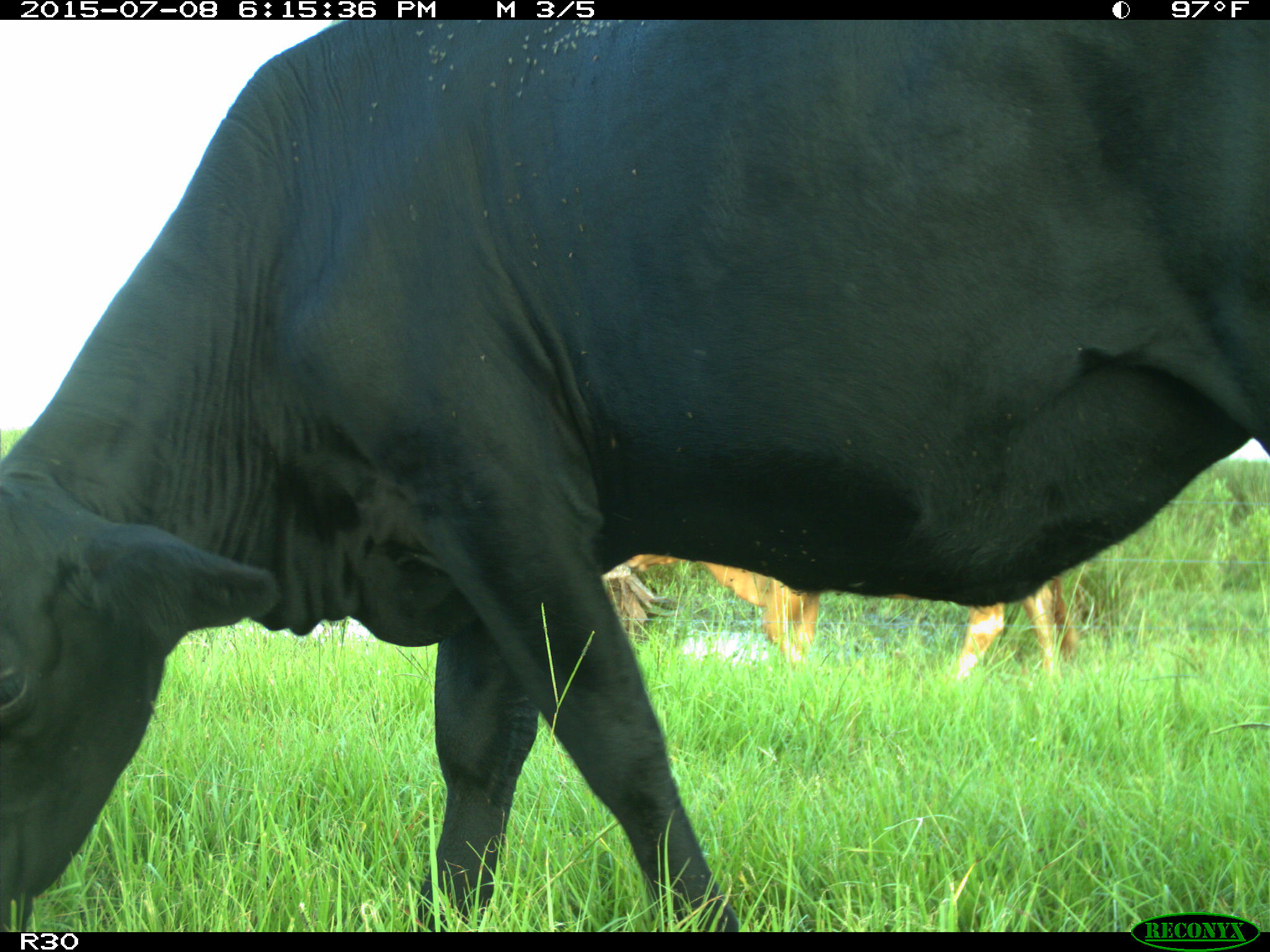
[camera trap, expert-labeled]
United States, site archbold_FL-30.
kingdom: Animalia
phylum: Chordata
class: Mammalia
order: Artiodactyla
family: Bovidae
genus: Bos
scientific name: Bos taurus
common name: domestic cow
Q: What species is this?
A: Bos taurus (domestic cow).